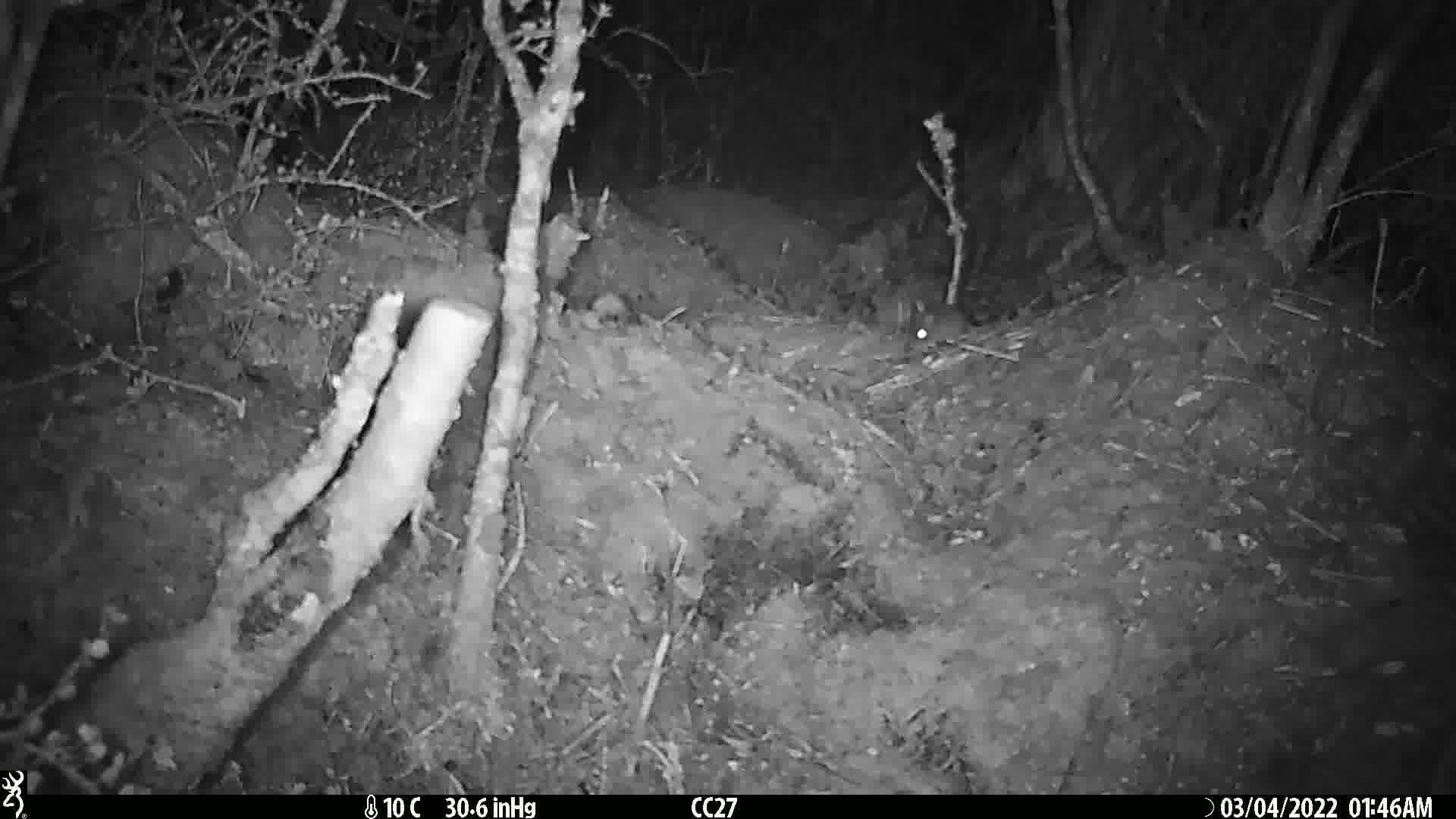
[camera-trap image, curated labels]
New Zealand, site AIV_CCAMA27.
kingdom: Animalia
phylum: Chordata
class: Mammalia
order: Rodentia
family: Muridae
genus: Mus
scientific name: Mus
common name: mouse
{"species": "mouse (Mus)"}